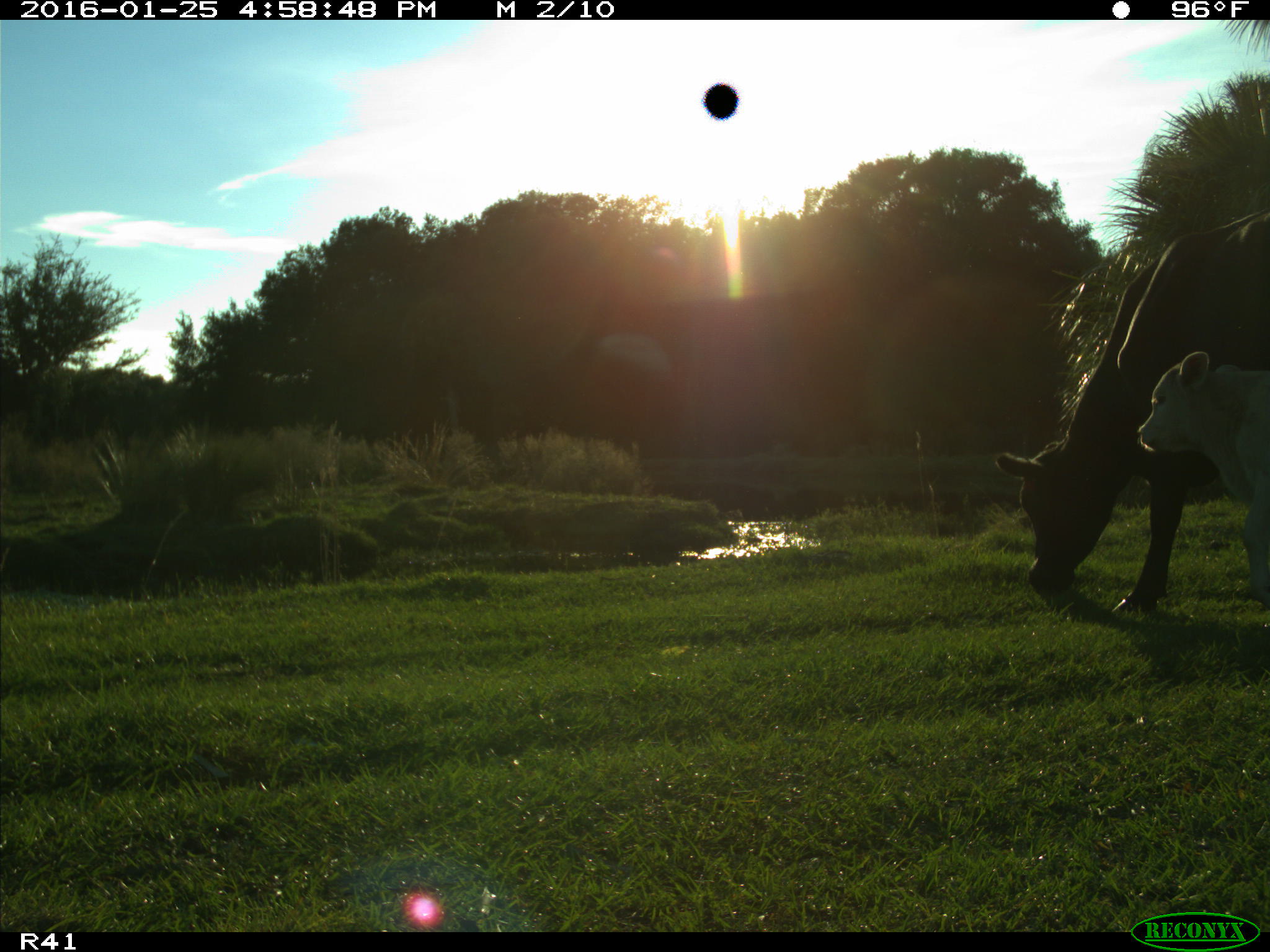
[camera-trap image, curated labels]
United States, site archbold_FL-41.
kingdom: Animalia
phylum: Chordata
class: Mammalia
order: Artiodactyla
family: Bovidae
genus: Bos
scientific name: Bos taurus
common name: domestic cow